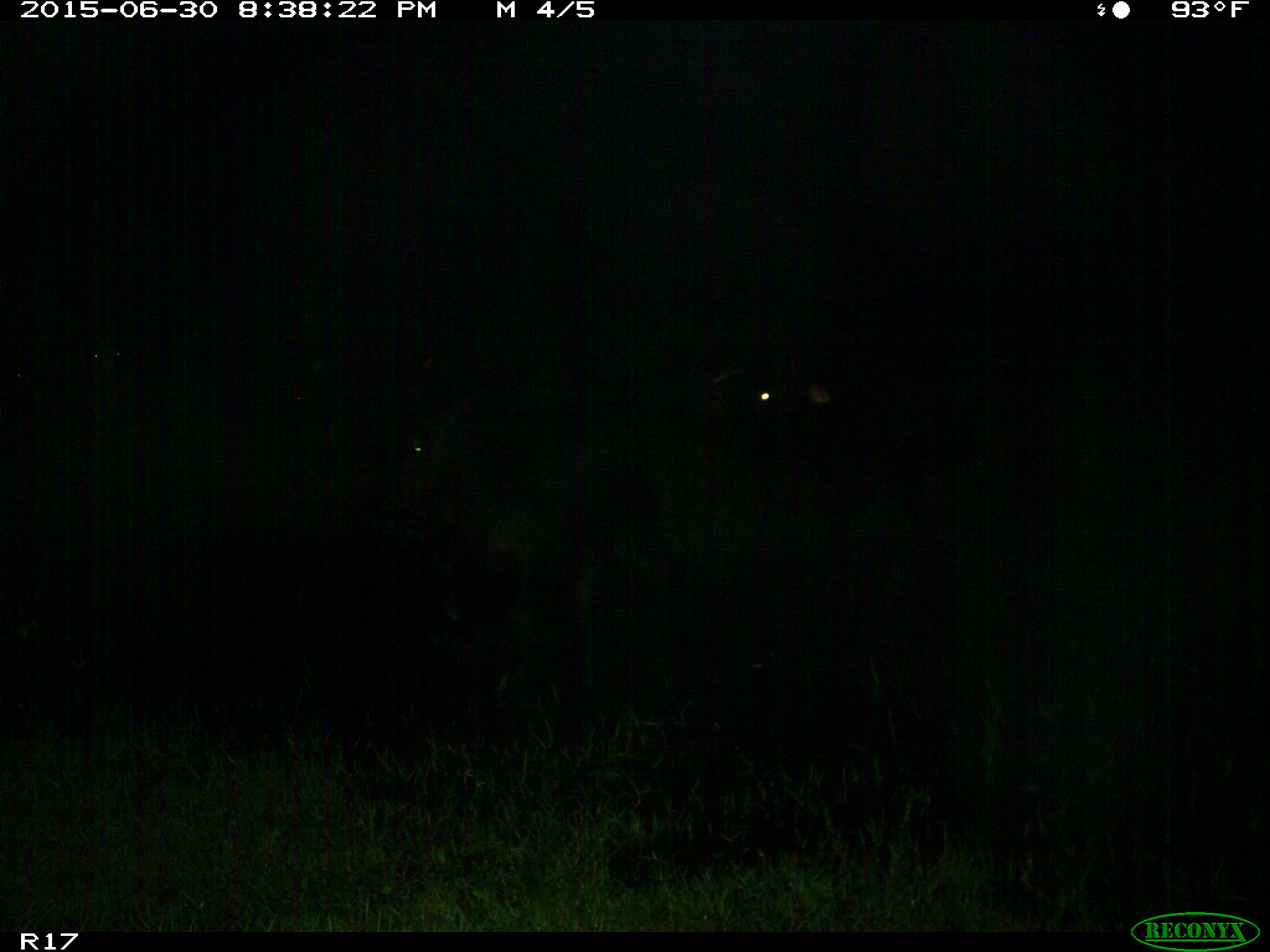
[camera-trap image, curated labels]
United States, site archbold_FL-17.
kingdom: Animalia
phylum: Chordata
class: Mammalia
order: Artiodactyla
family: Bovidae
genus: Bos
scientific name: Bos taurus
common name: domestic cow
Bos taurus (domestic cow).